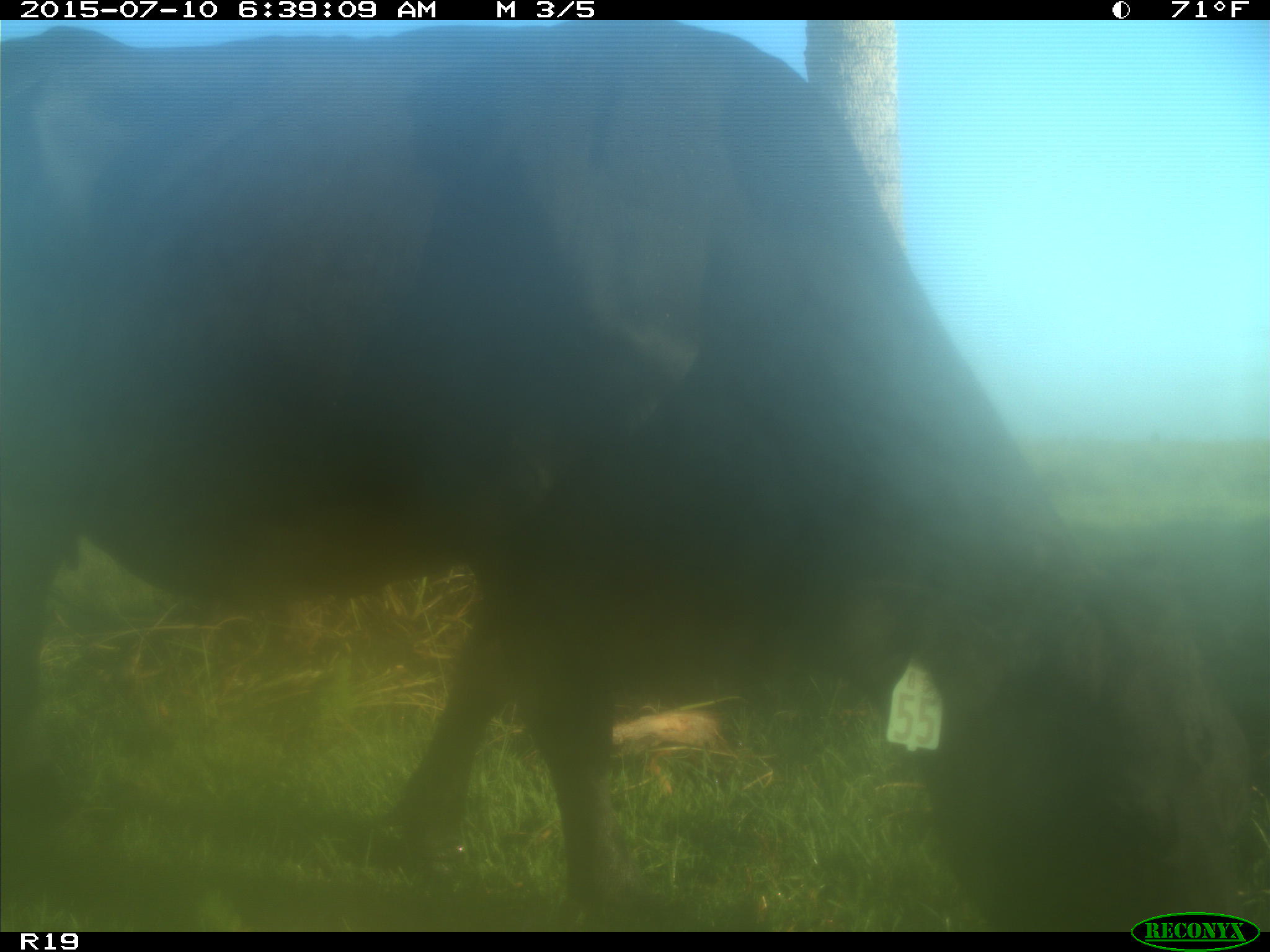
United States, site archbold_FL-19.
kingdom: Animalia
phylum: Chordata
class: Mammalia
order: Artiodactyla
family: Bovidae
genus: Bos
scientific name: Bos taurus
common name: domestic cow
Bos taurus (domestic cow).